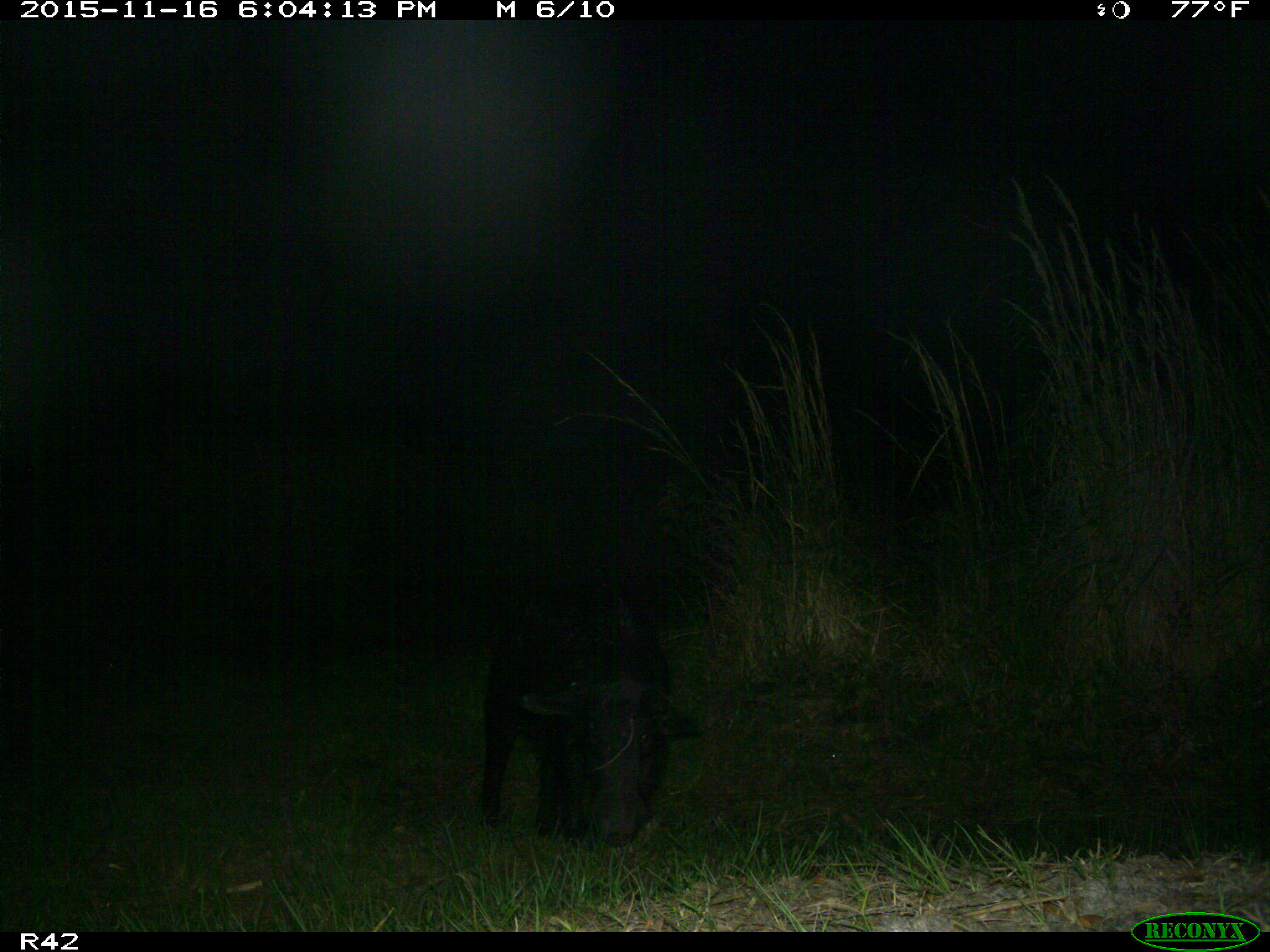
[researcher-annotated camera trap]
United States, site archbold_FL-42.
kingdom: Animalia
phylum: Chordata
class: Mammalia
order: Artiodactyla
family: Suidae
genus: Sus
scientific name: Sus scrofa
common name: wild boar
Sus scrofa (wild boar).